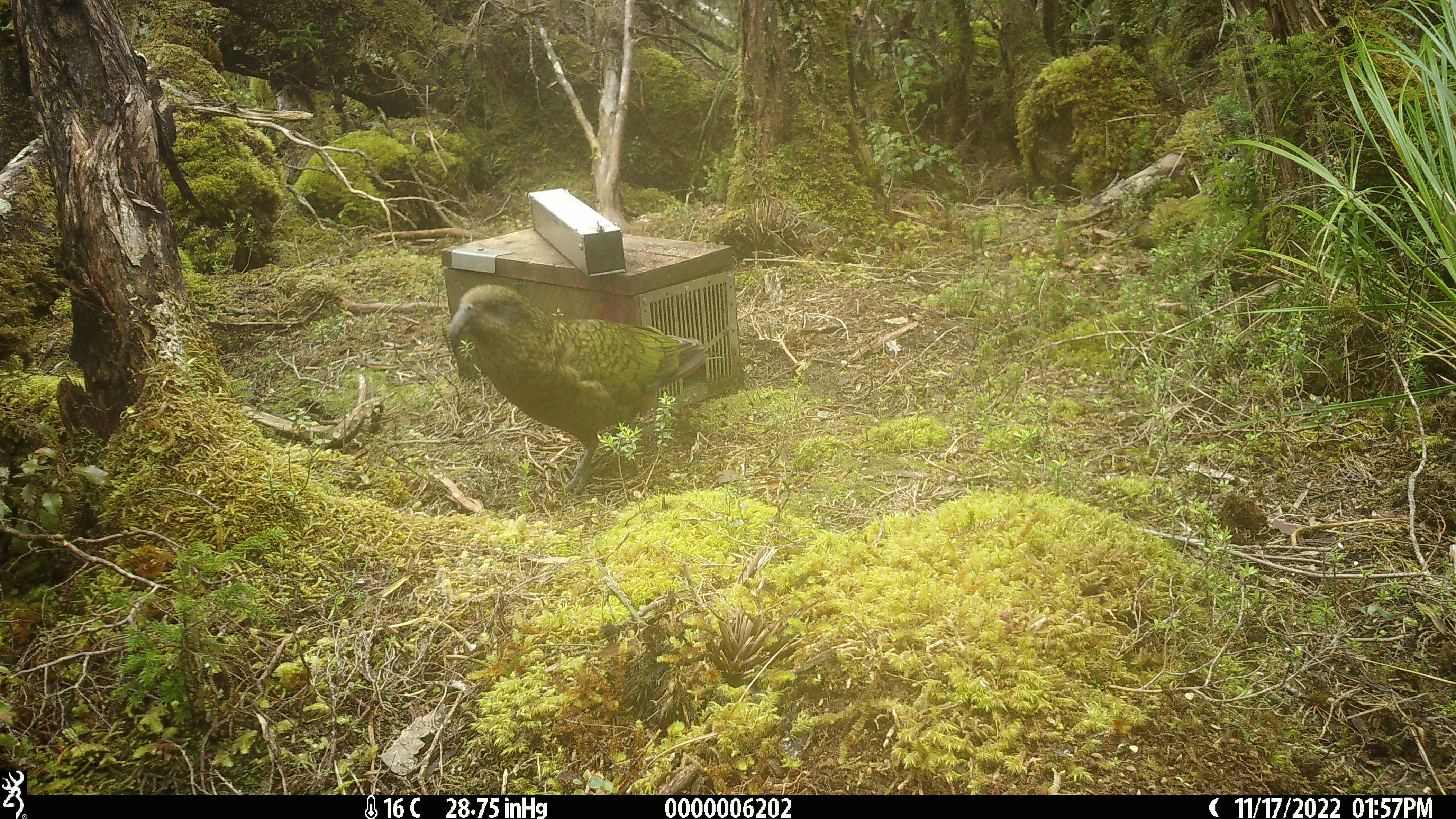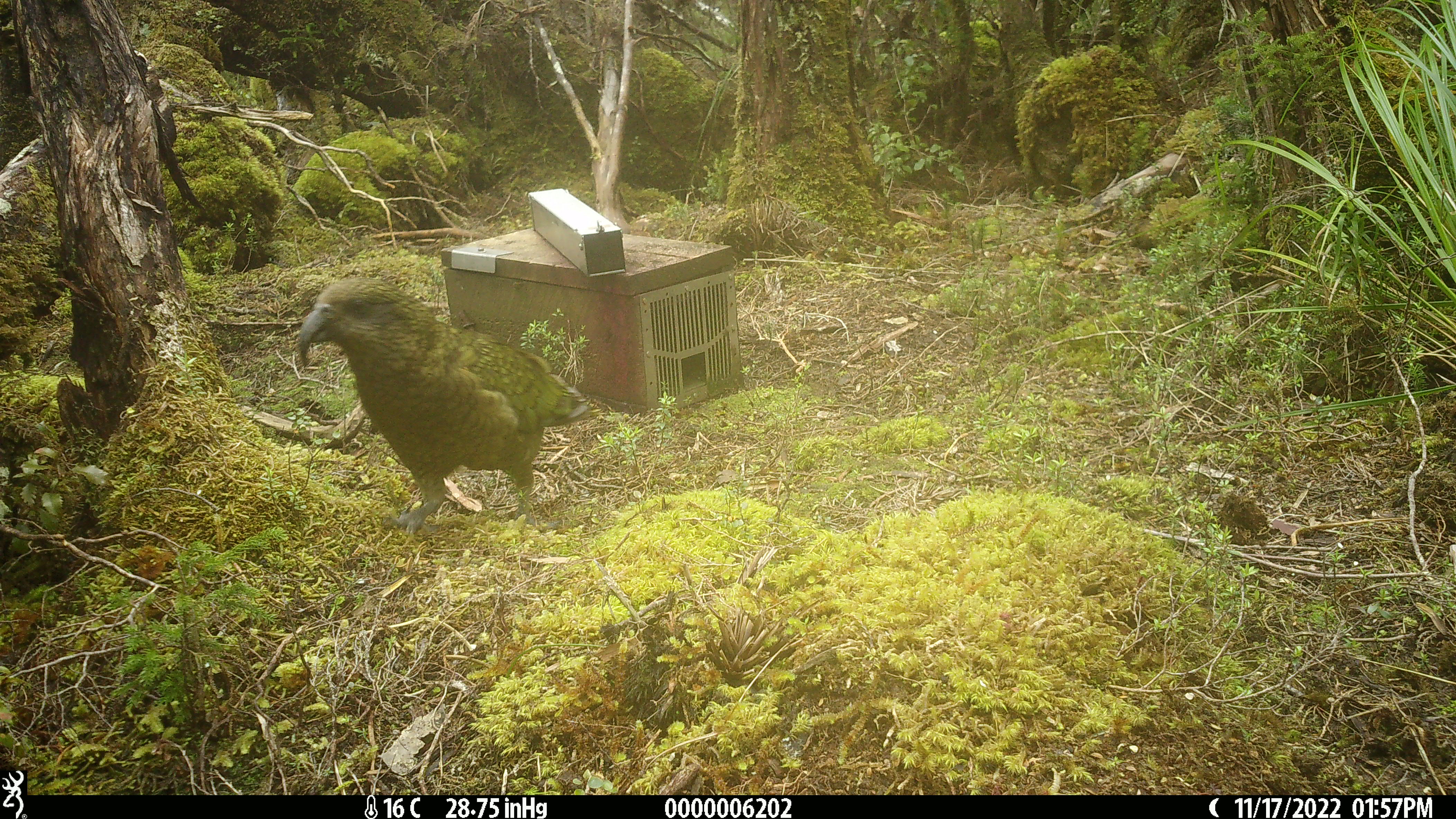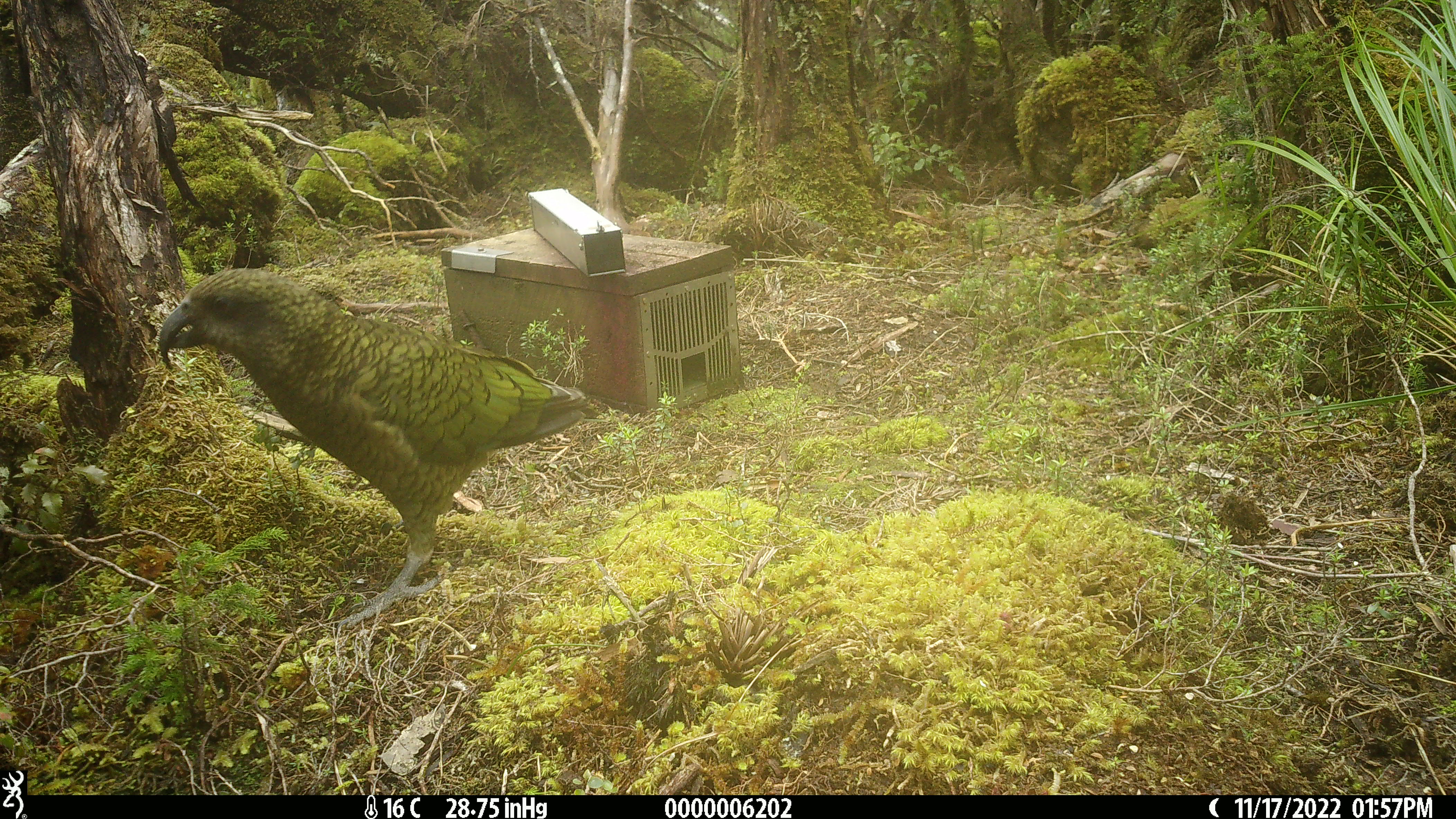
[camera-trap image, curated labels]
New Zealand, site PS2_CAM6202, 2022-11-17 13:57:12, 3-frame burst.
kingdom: Animalia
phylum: Chordata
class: Aves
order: Psittaciformes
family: Strigopidae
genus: Nestor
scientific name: Nestor notabilis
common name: kea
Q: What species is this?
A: Kea (Nestor notabilis).